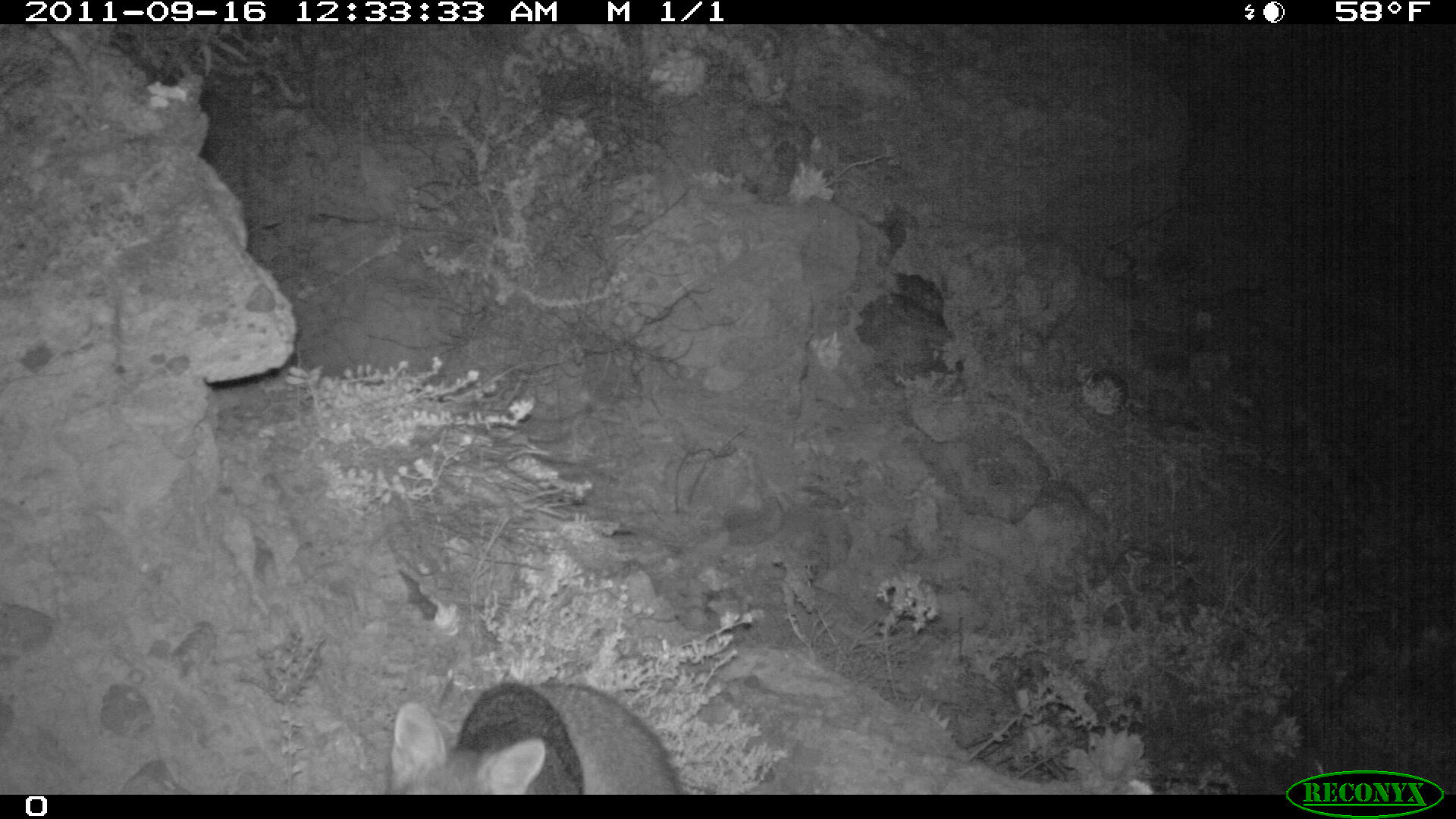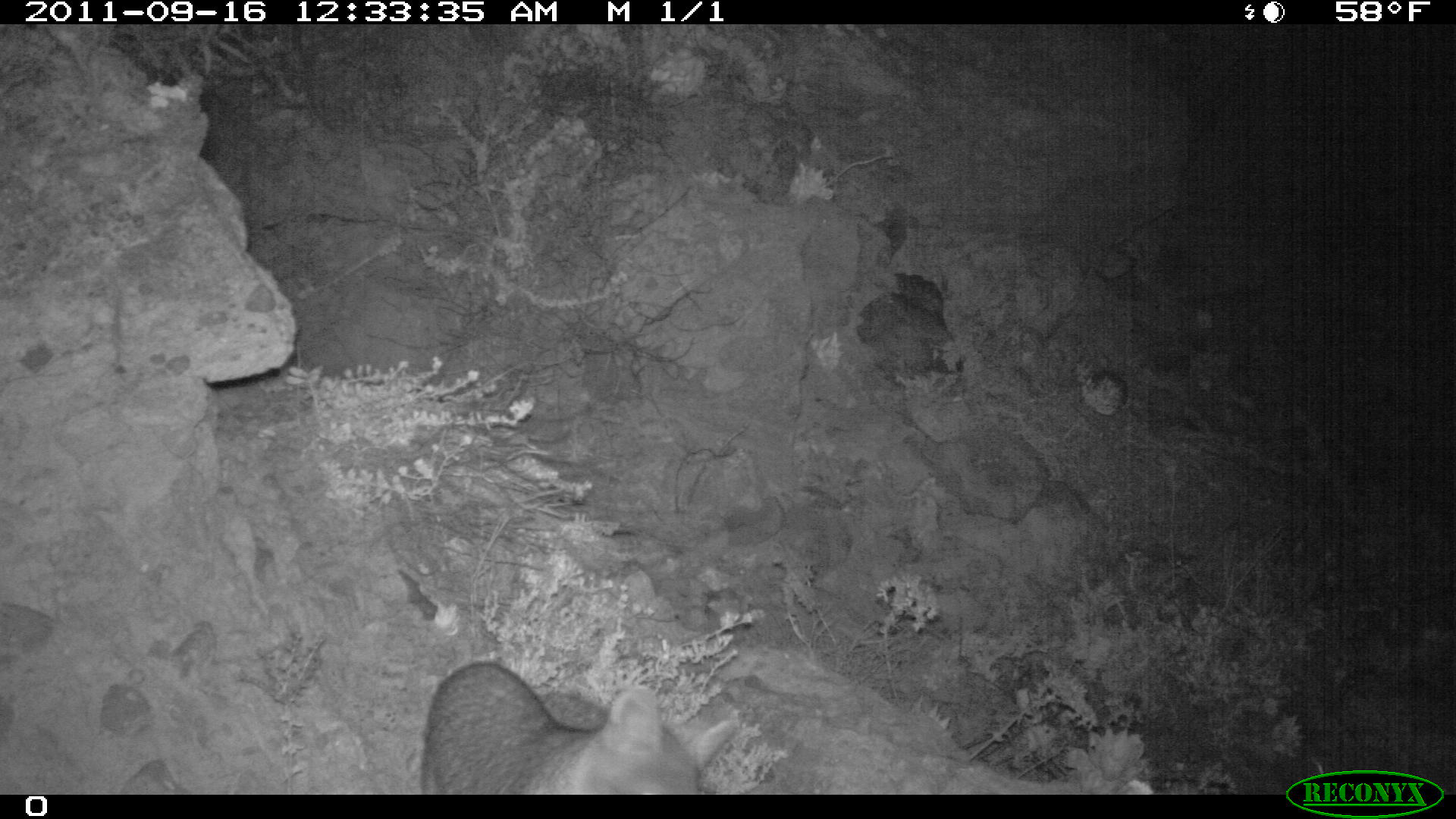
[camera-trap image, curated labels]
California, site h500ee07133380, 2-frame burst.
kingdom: Animalia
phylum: Chordata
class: Mammalia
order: Carnivora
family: Canidae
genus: Urocyon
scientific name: Urocyon littoralis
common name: island fox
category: fox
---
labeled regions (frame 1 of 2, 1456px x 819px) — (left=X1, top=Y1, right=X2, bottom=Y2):
fox: (left=388, top=680, right=682, bottom=795)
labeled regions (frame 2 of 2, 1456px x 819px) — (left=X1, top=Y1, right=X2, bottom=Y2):
fox: (left=417, top=661, right=739, bottom=794)